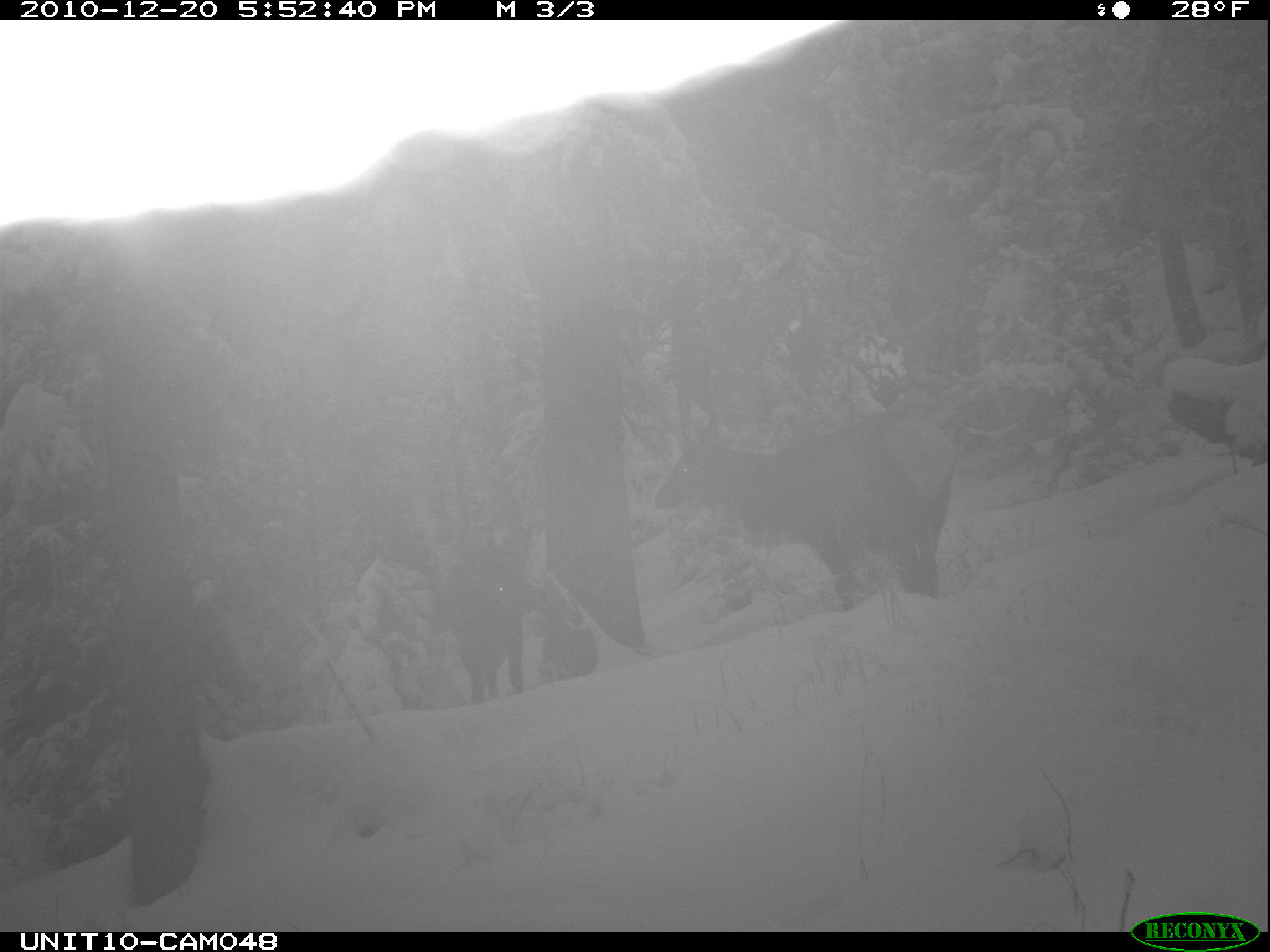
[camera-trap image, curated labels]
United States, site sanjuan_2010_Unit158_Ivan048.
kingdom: Animalia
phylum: Chordata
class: Mammalia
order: Artiodactyla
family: Cervidae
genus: Cervus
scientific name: Cervus elaphus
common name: red deer